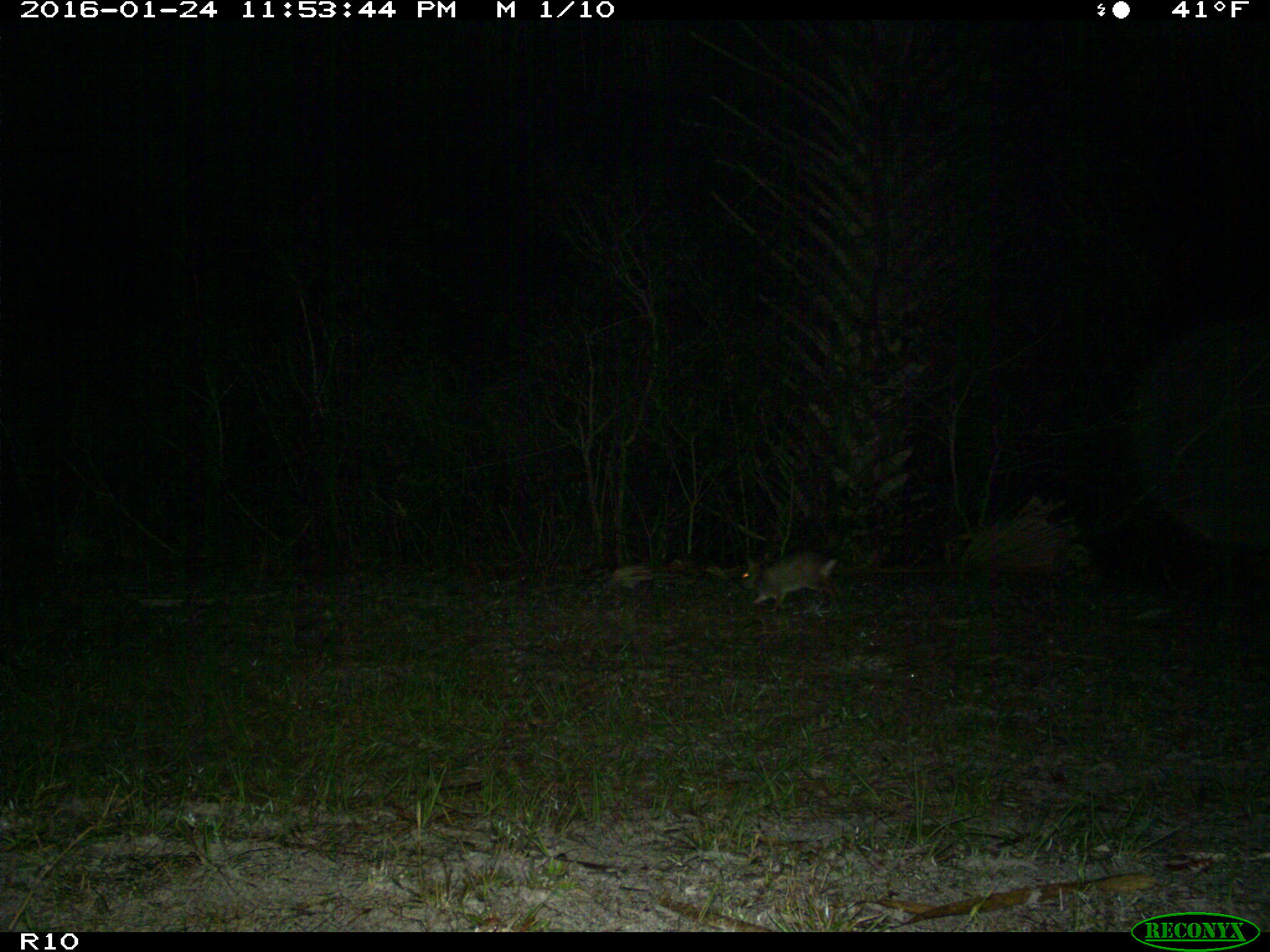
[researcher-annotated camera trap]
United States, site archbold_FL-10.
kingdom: Animalia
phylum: Chordata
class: Mammalia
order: Lagomorpha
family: Leporidae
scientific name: Leporidae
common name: rabbits and hares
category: unidentified rabbit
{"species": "unidentified rabbit (rabbits and hares) (Leporidae)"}